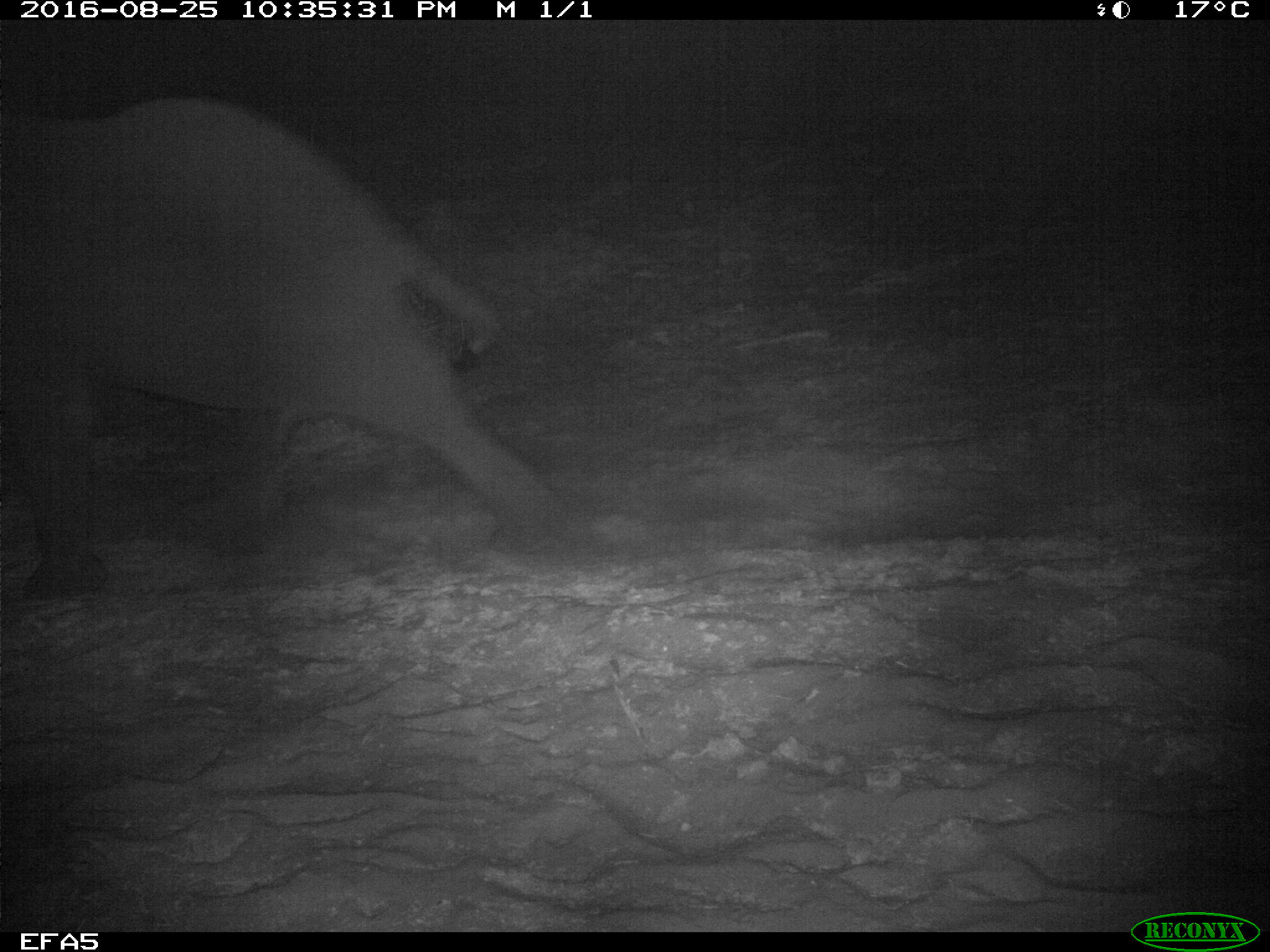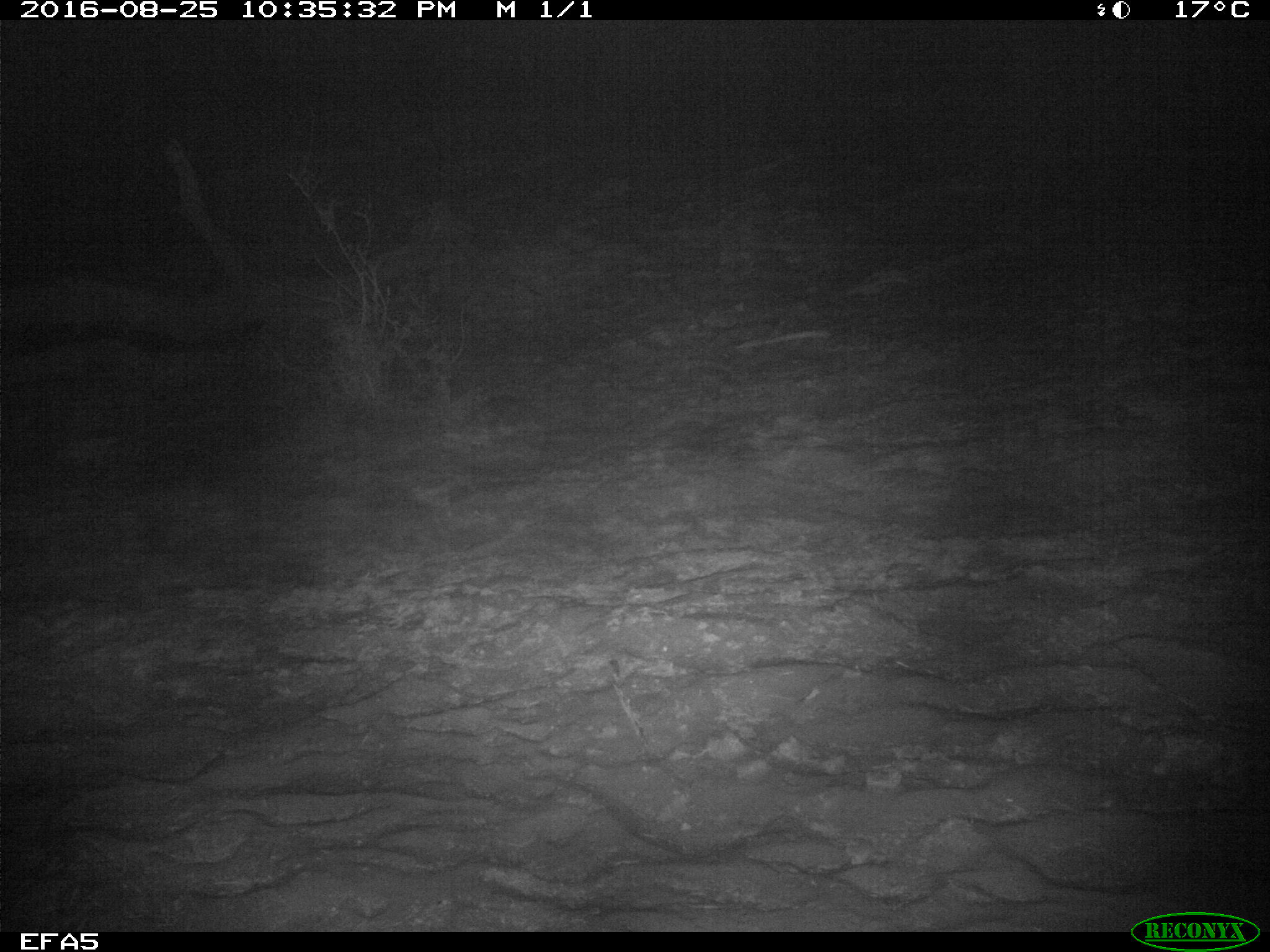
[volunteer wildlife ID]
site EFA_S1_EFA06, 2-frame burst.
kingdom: Animalia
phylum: Chordata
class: Mammalia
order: Proboscidea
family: Elephantidae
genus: Loxodonta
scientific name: Loxodonta africana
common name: african bush elephant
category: elephant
Elephant (african bush elephant) (Loxodonta africana), count 1. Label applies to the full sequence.